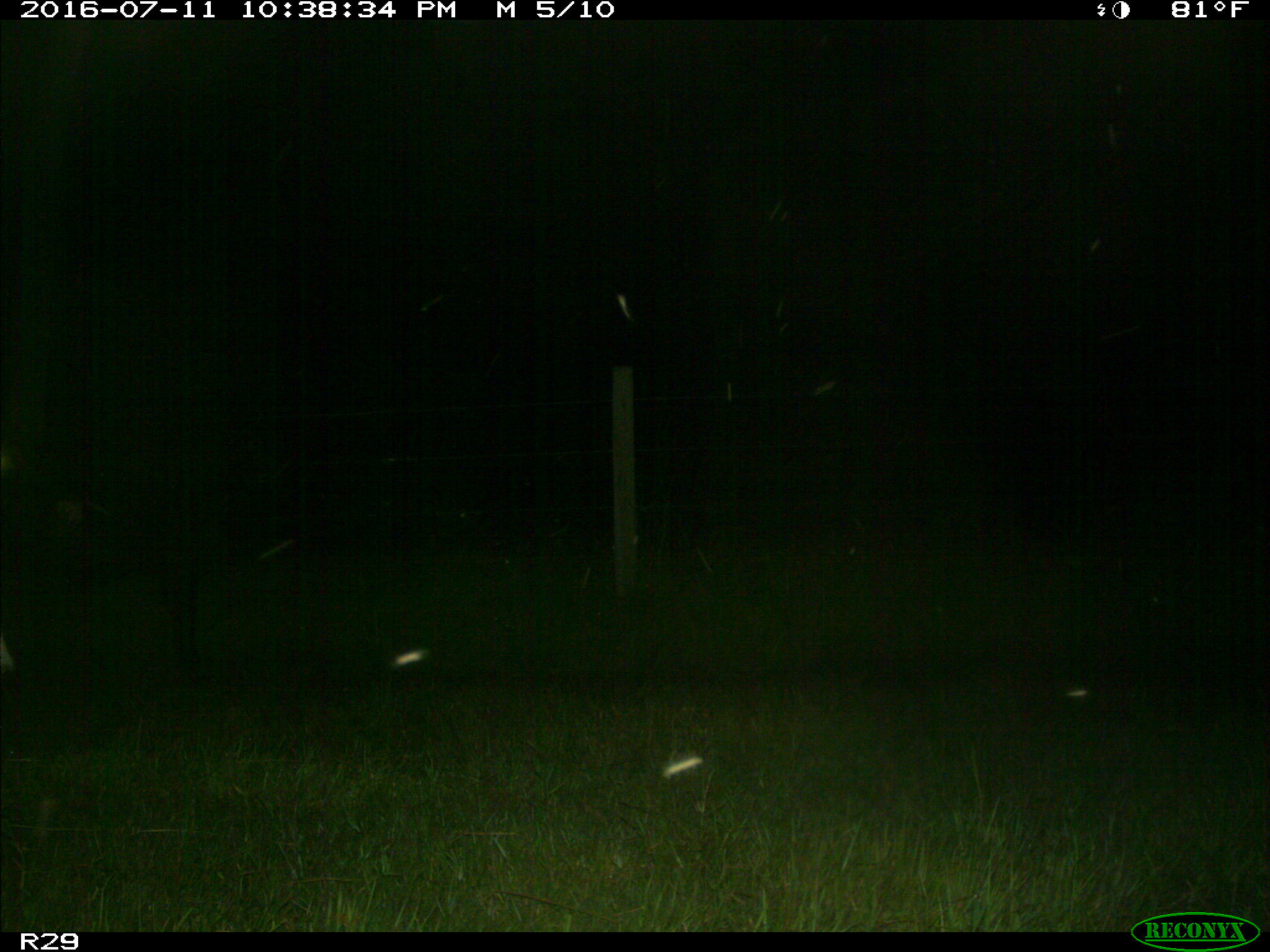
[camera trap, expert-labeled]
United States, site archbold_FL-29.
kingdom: Animalia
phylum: Chordata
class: Mammalia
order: Artiodactyla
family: Bovidae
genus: Bos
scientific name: Bos taurus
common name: domestic cow